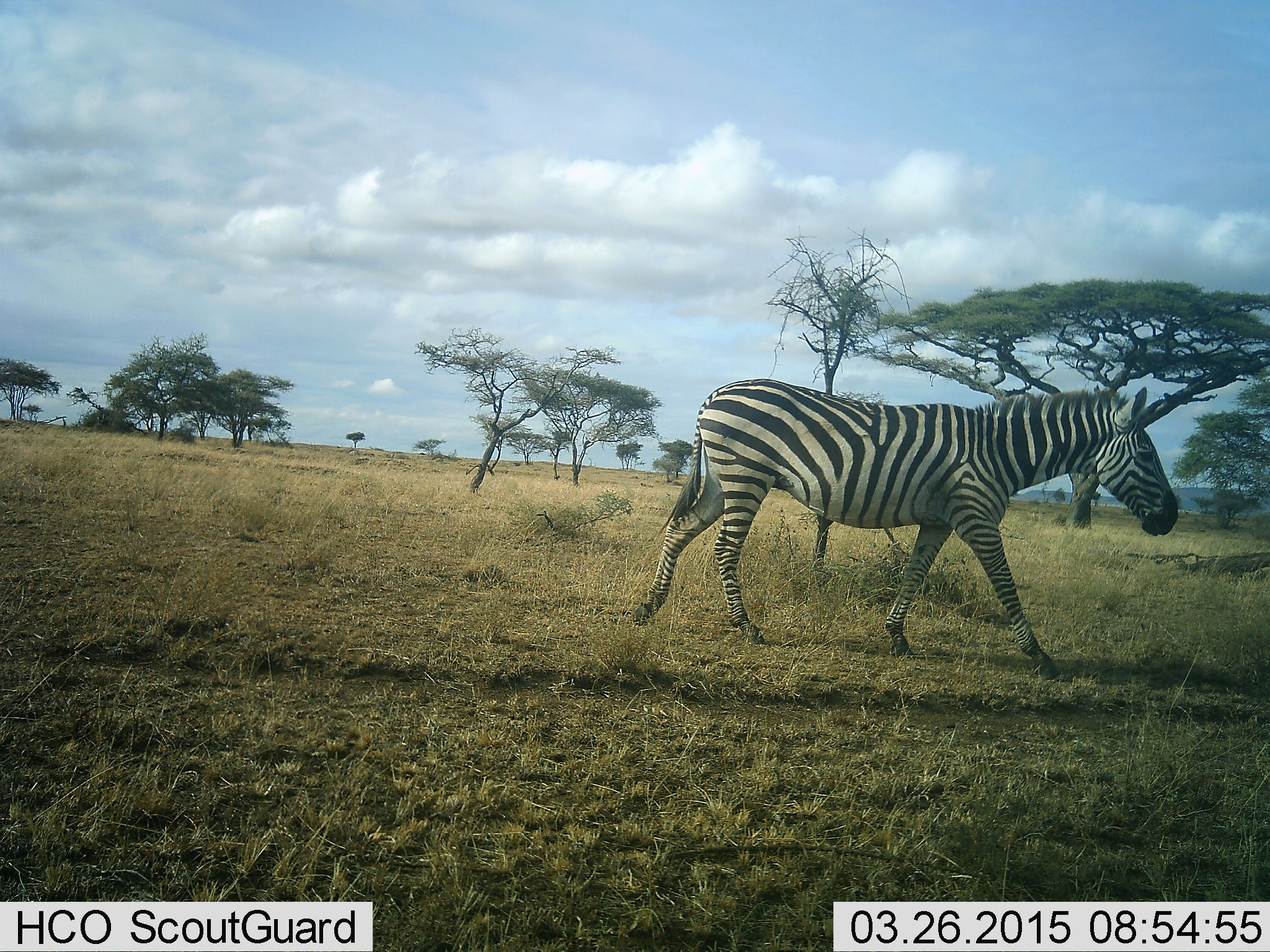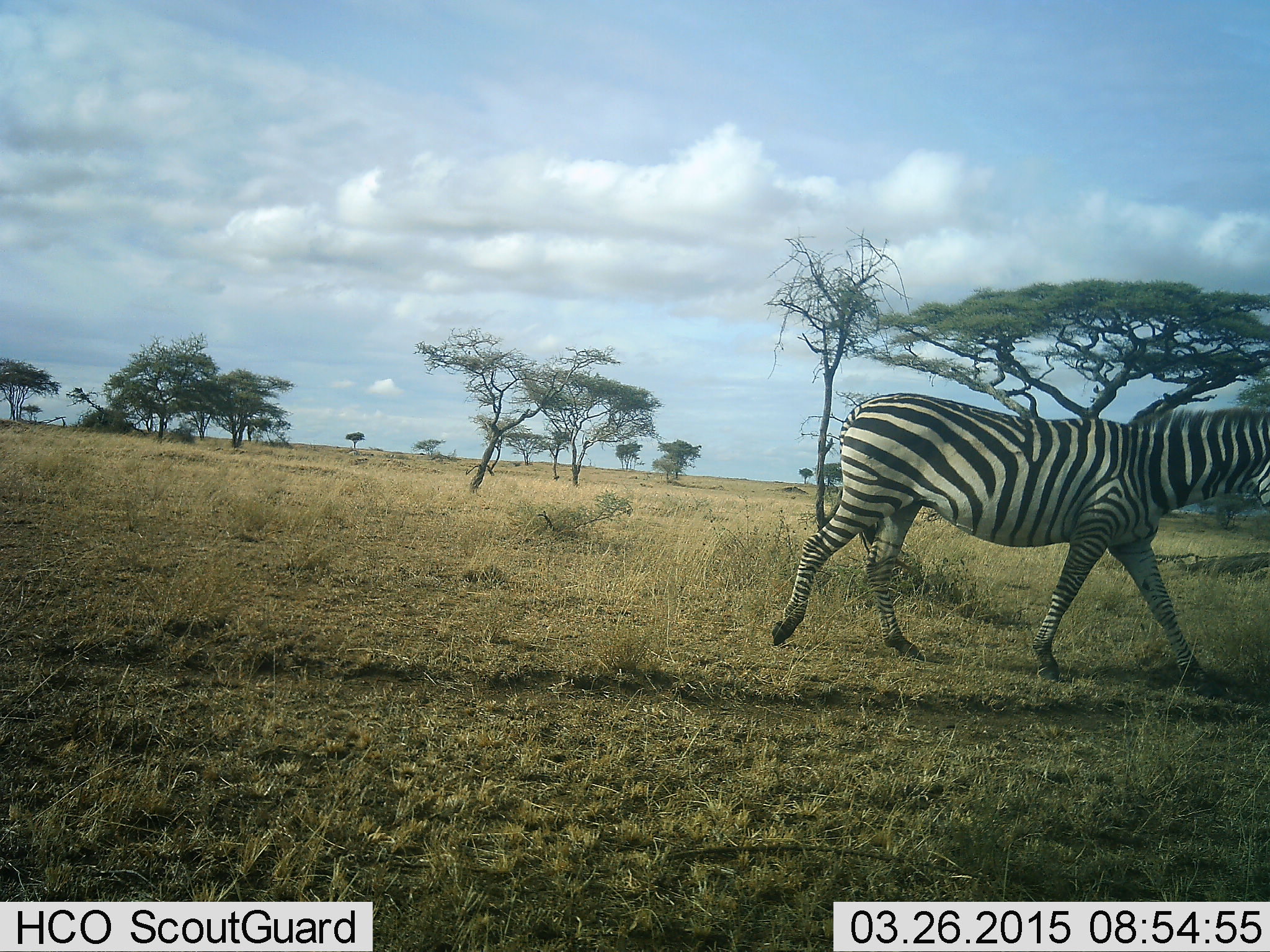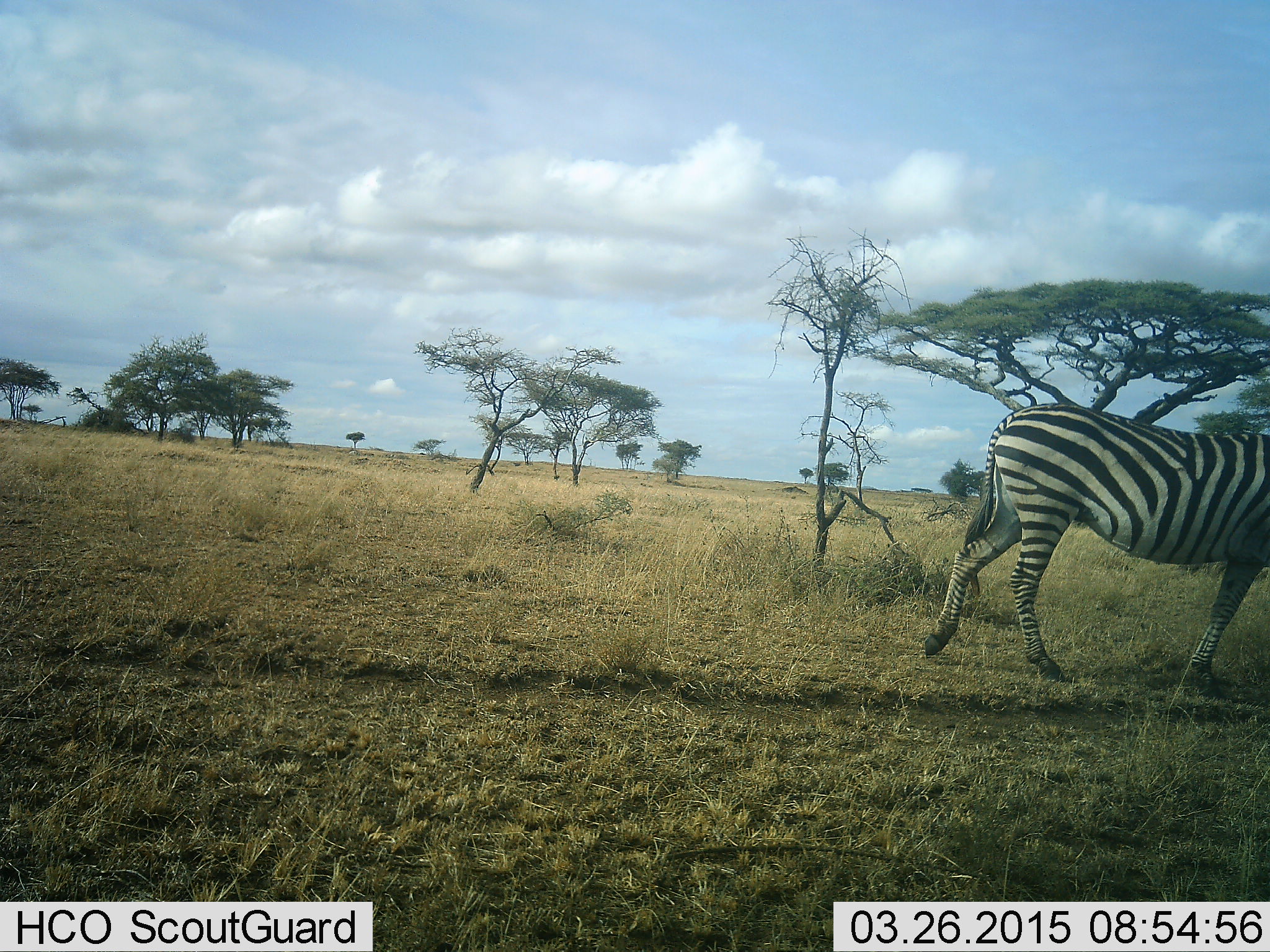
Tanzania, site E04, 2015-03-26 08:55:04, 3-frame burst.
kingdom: Animalia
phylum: Chordata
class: Mammalia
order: Perissodactyla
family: Equidae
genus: Equus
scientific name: Equus quagga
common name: plains zebra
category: zebra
Zebra (plains zebra) (Equus quagga), count 1. Behavior (volunteer vote fractions): standing 0%, resting 0%, moving 100%, interacting 0%. Young present (vote fraction): 0%. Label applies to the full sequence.